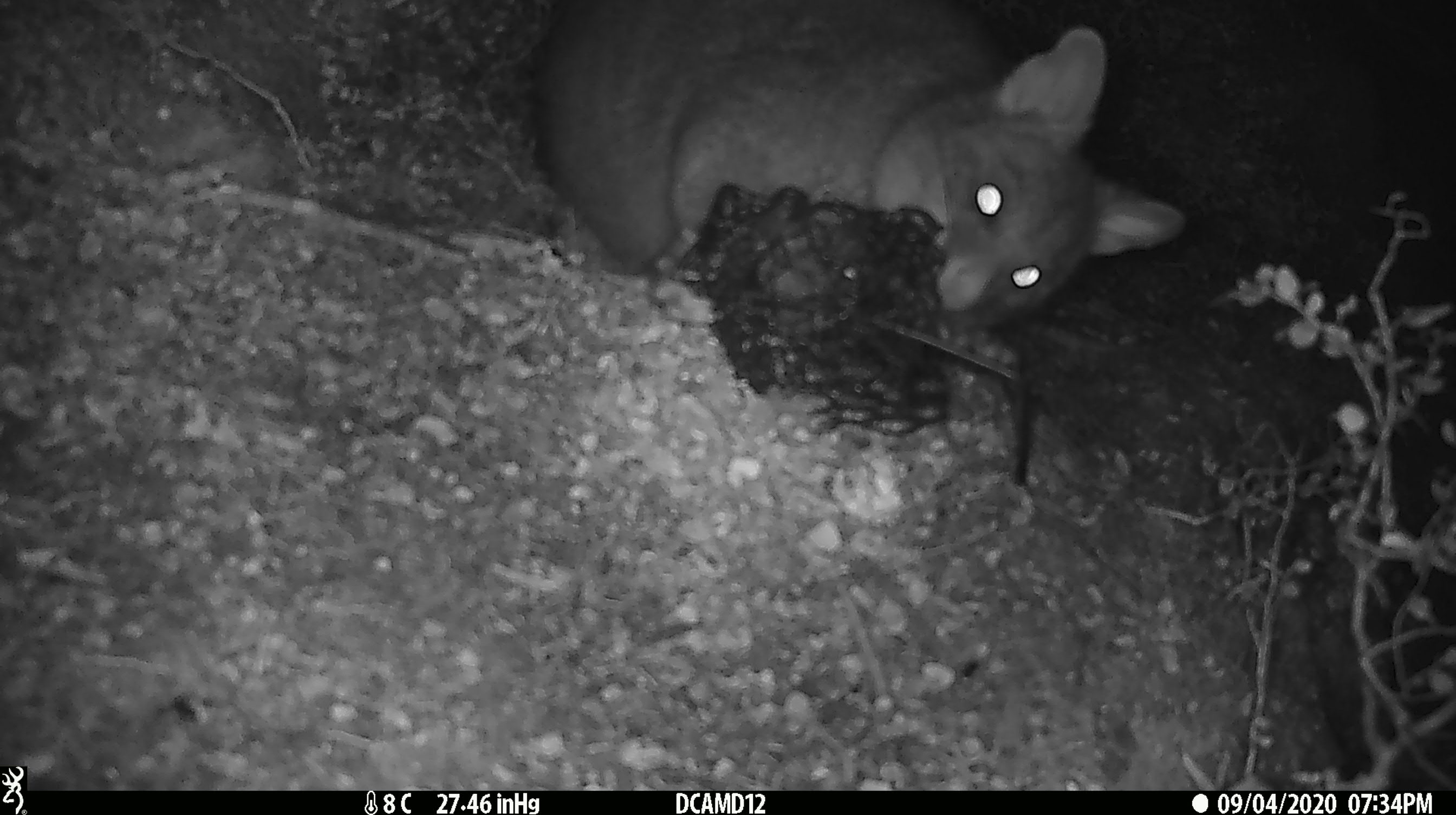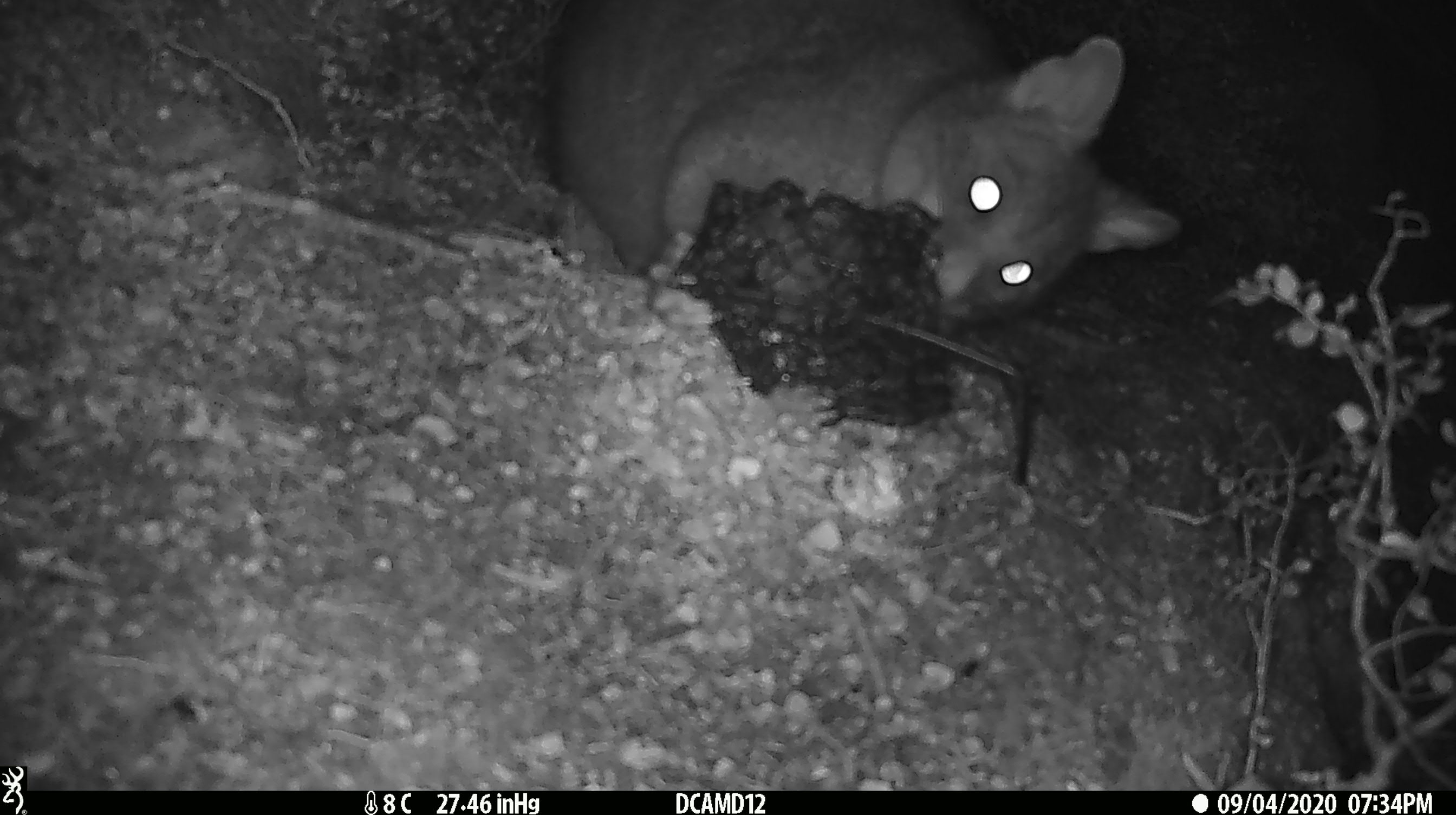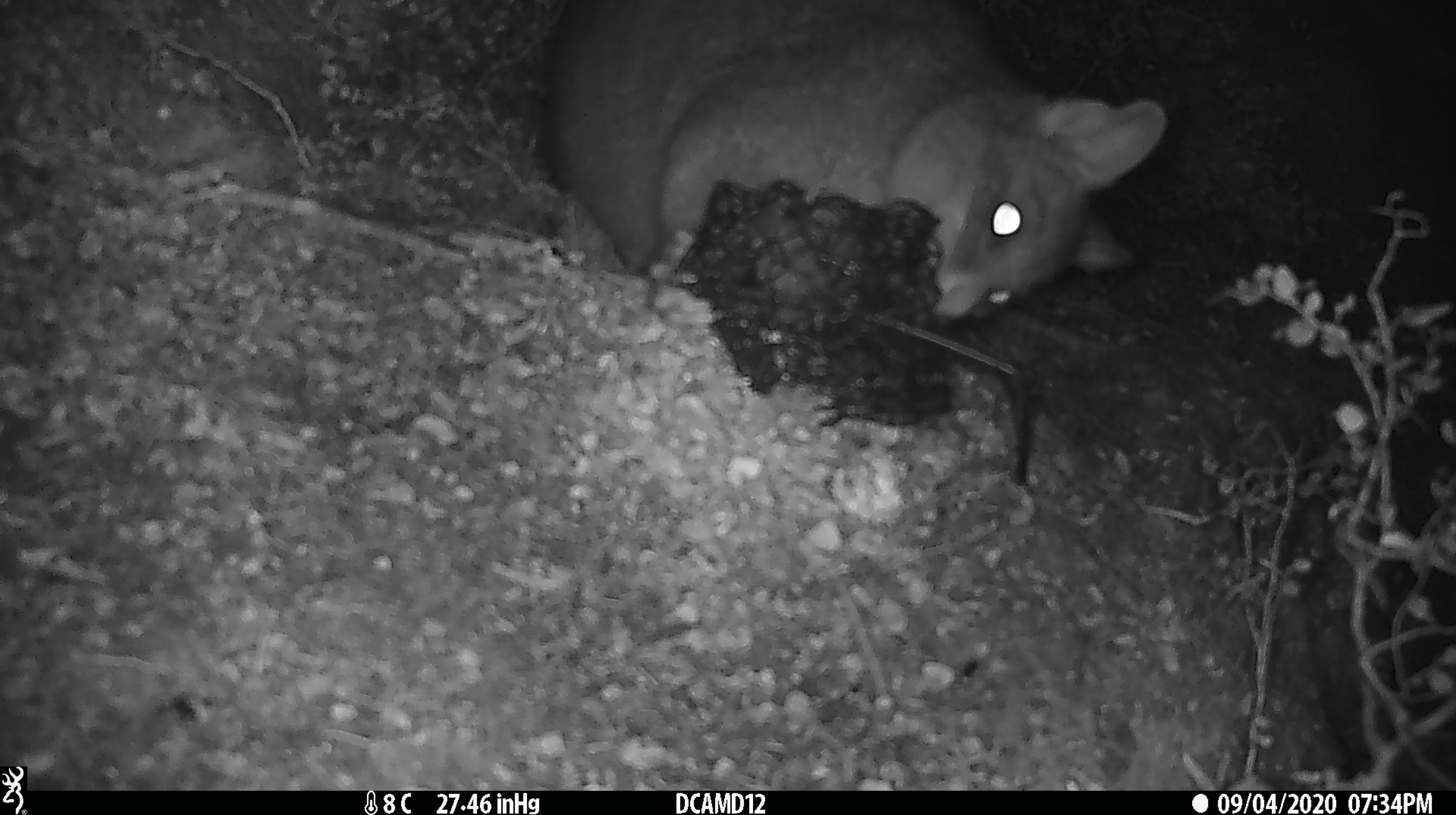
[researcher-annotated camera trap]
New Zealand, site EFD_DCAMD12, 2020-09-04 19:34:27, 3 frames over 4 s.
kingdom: Animalia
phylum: Chordata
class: Mammalia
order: Diprotodontia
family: Phalangeridae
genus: Trichosurus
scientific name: Trichosurus vulpecula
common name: common brushtail possum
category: possum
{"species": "possum (common brushtail possum) (Trichosurus vulpecula)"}